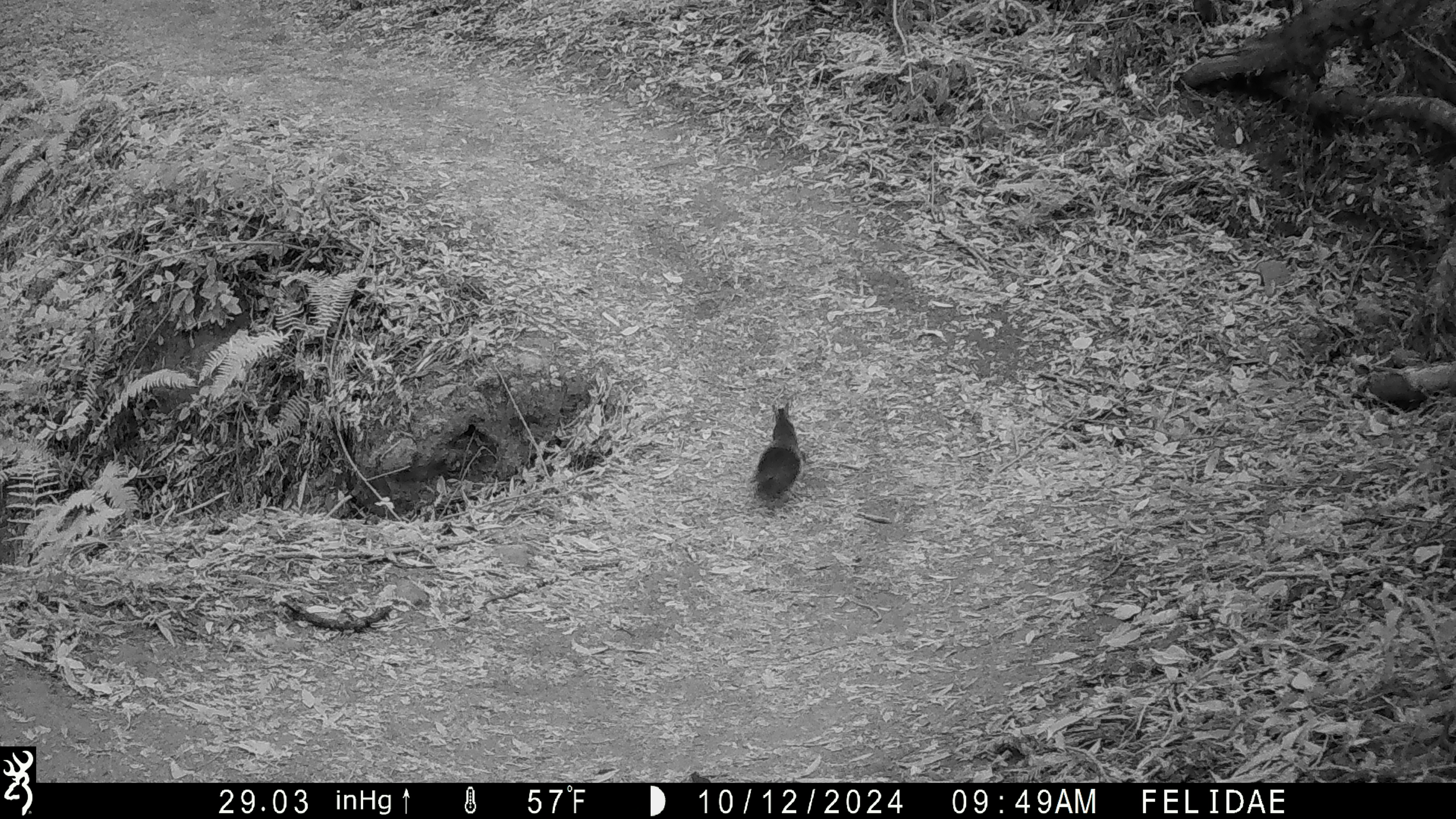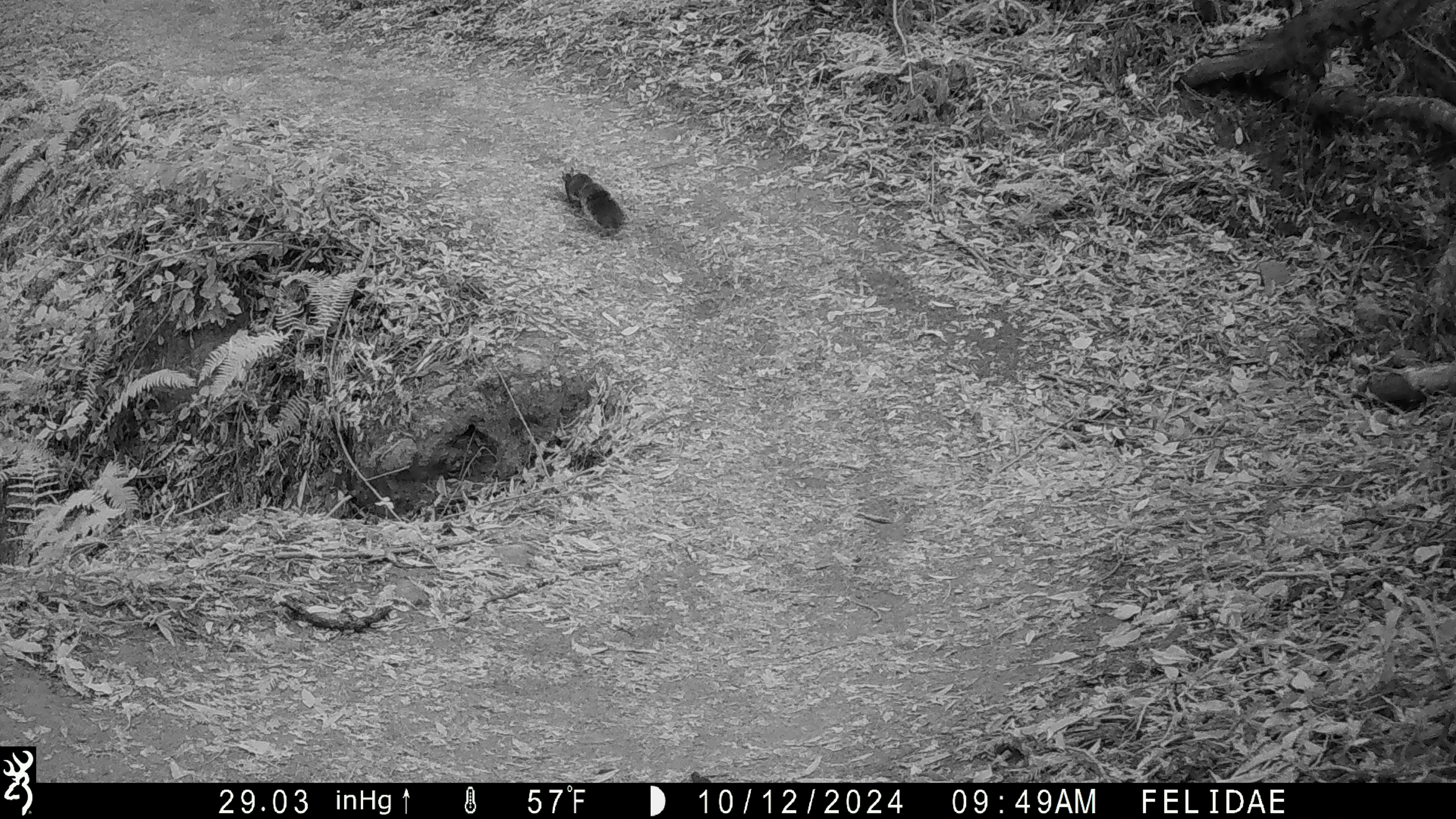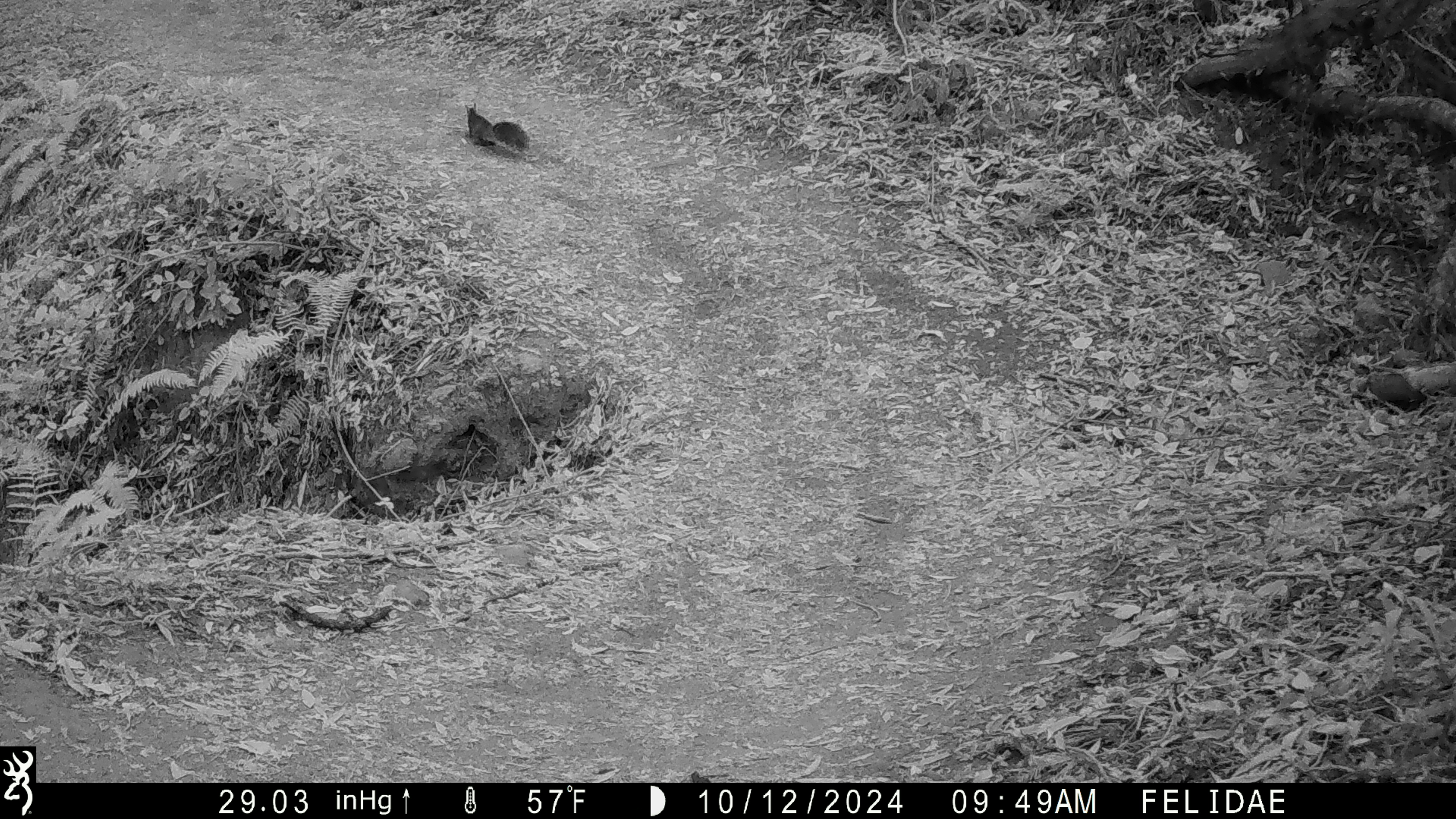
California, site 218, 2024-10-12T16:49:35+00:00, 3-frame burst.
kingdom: Animalia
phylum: Chordata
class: Mammalia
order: Rodentia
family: Sciuridae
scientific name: Sciuridae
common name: squirrel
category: unknown squirrel